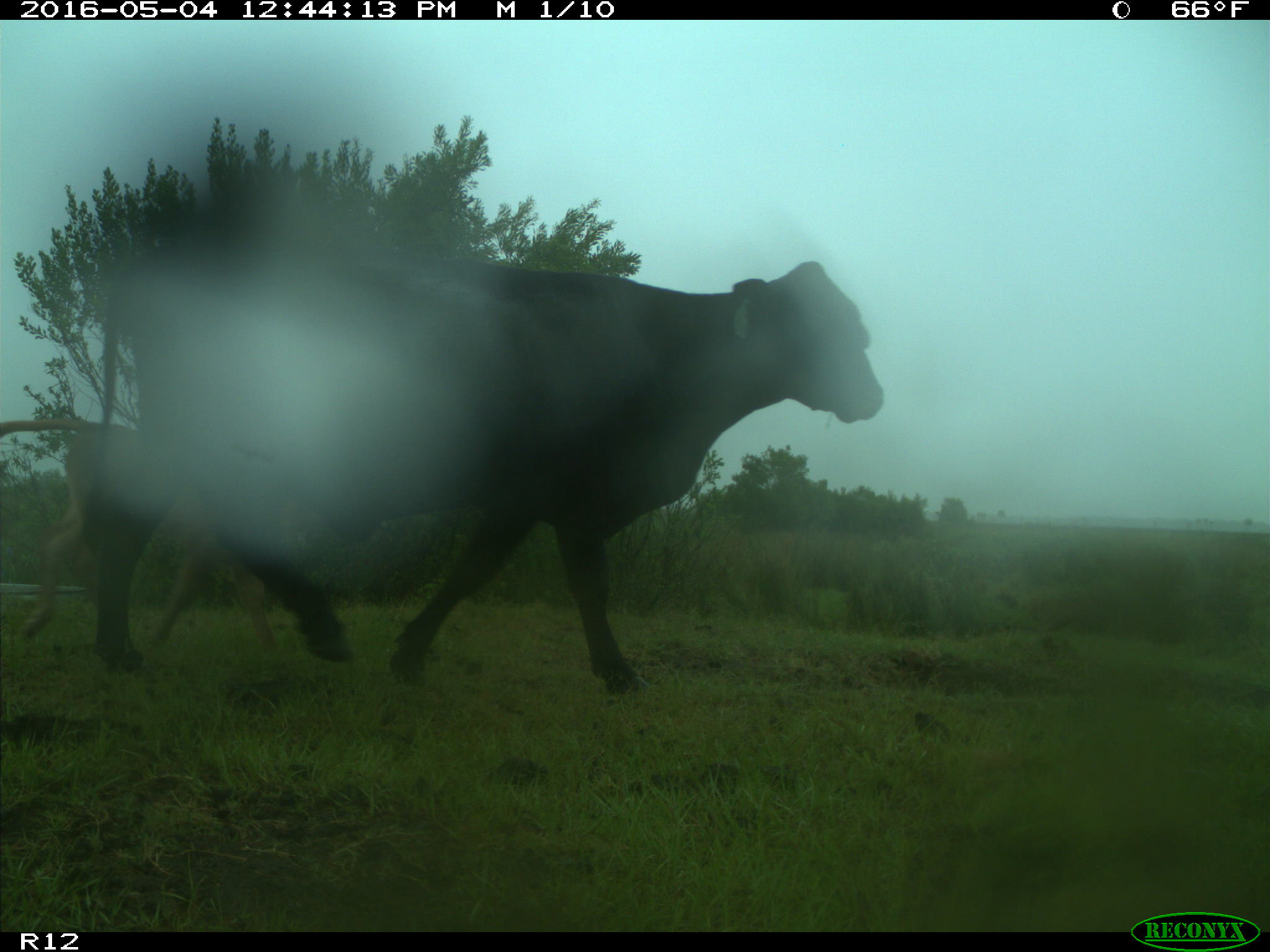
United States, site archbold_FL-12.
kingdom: Animalia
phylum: Chordata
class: Mammalia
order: Artiodactyla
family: Bovidae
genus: Bos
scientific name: Bos taurus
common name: domestic cow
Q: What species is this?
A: Bos taurus (domestic cow).